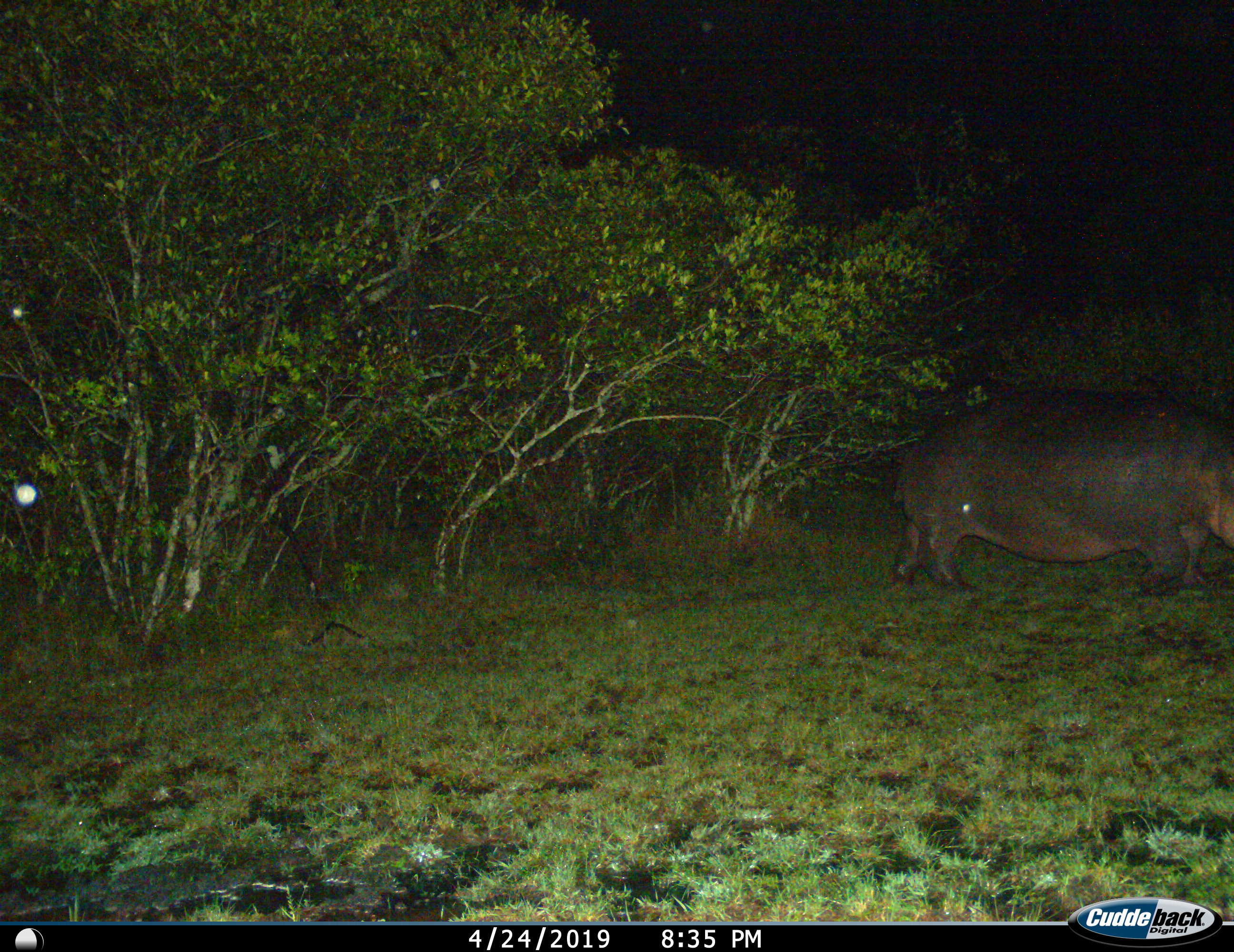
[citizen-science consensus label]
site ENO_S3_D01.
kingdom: Animalia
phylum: Chordata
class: Mammalia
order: Artiodactyla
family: Hippopotamidae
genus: Hippopotamus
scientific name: Hippopotamus amphibius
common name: hippopotamus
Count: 1.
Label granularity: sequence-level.